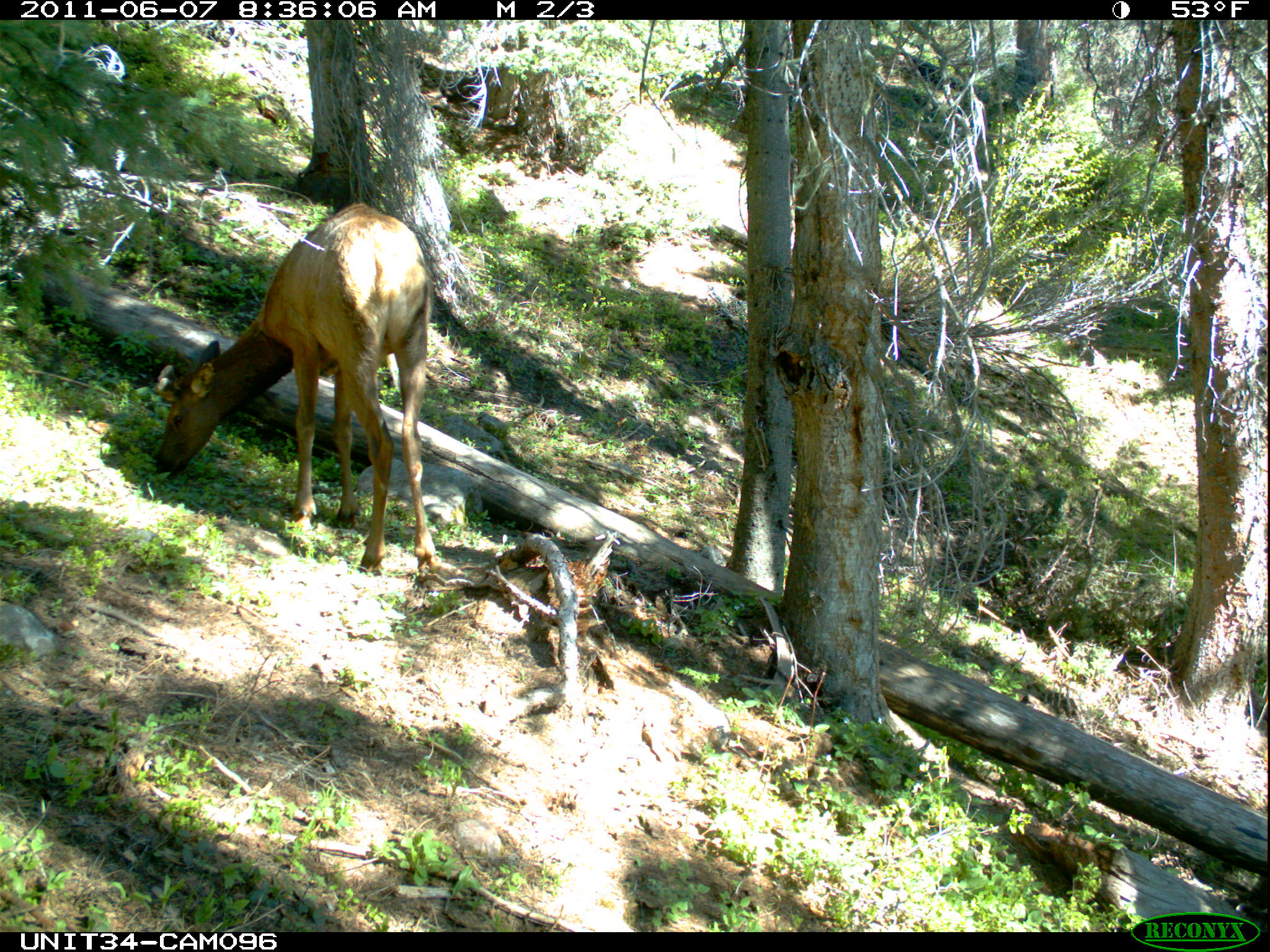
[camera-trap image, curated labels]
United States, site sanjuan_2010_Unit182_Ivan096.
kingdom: Animalia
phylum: Chordata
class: Mammalia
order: Artiodactyla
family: Cervidae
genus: Cervus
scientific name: Cervus elaphus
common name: red deer